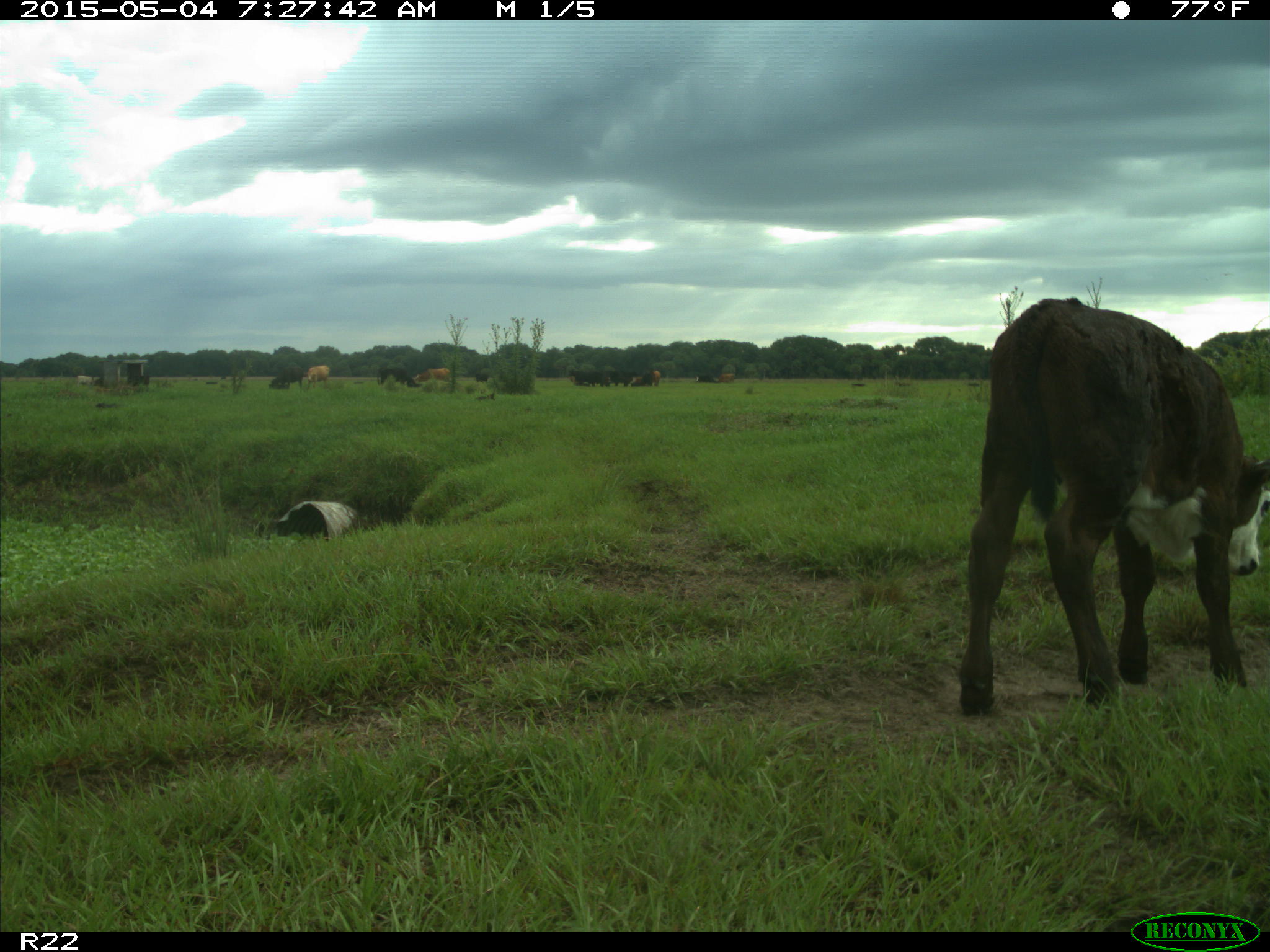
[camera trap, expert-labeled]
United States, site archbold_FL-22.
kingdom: Animalia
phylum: Chordata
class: Mammalia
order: Artiodactyla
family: Bovidae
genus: Bos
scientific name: Bos taurus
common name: domestic cow